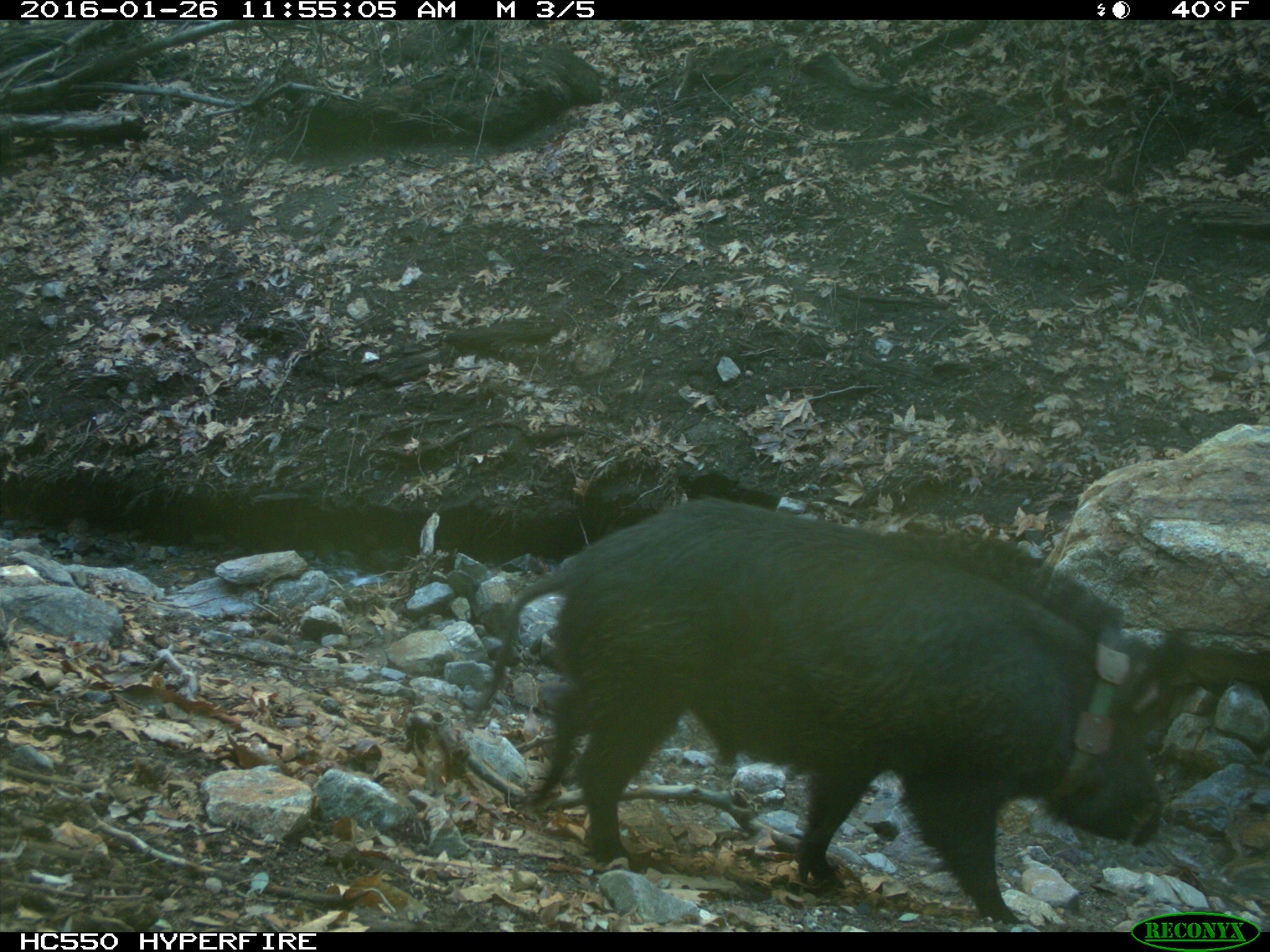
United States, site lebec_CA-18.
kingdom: Animalia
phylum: Chordata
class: Mammalia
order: Artiodactyla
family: Suidae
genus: Sus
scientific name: Sus scrofa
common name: wild boar